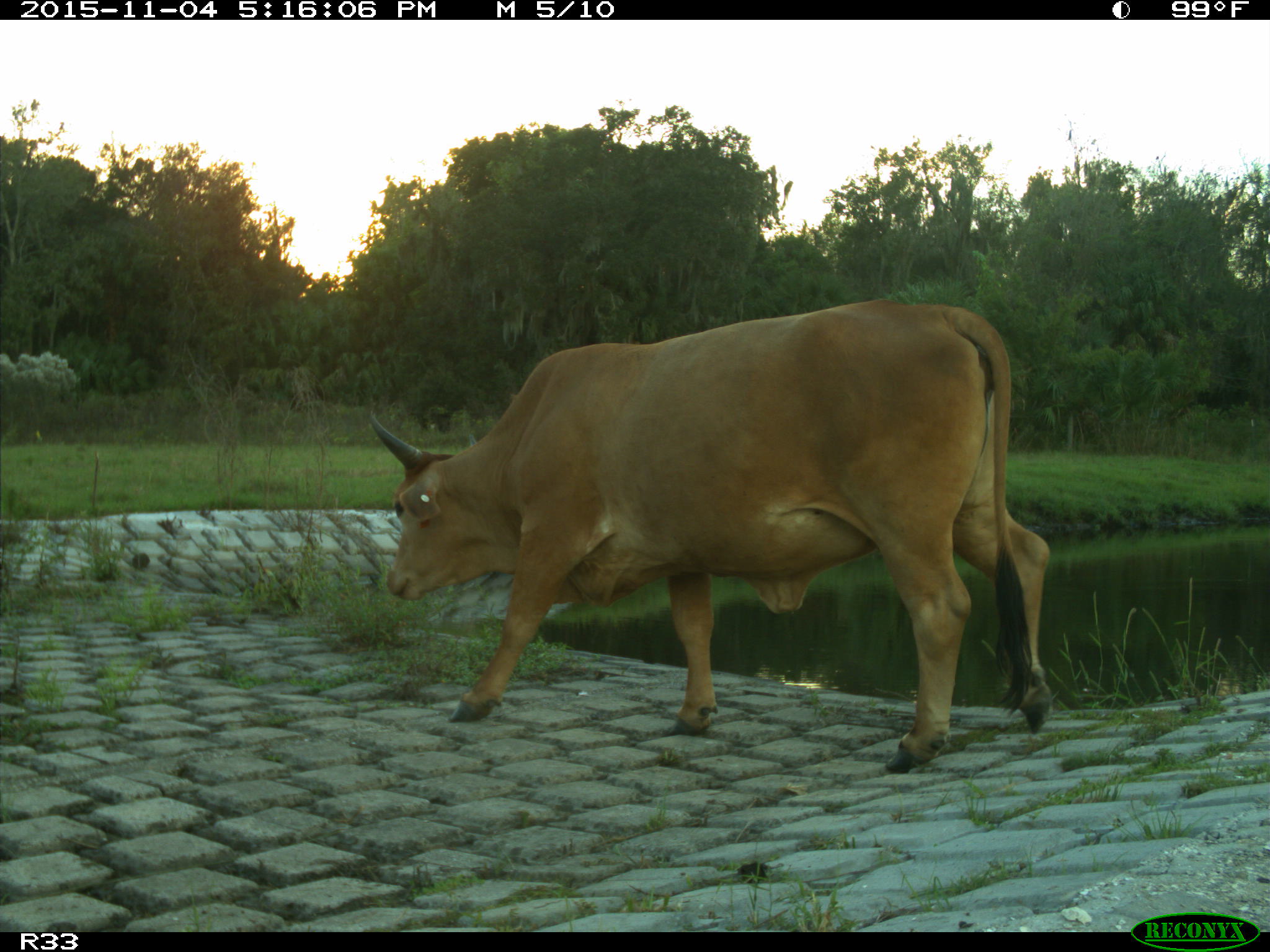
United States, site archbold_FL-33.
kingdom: Animalia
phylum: Chordata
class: Mammalia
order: Artiodactyla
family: Bovidae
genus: Bos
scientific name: Bos taurus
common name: domestic cow